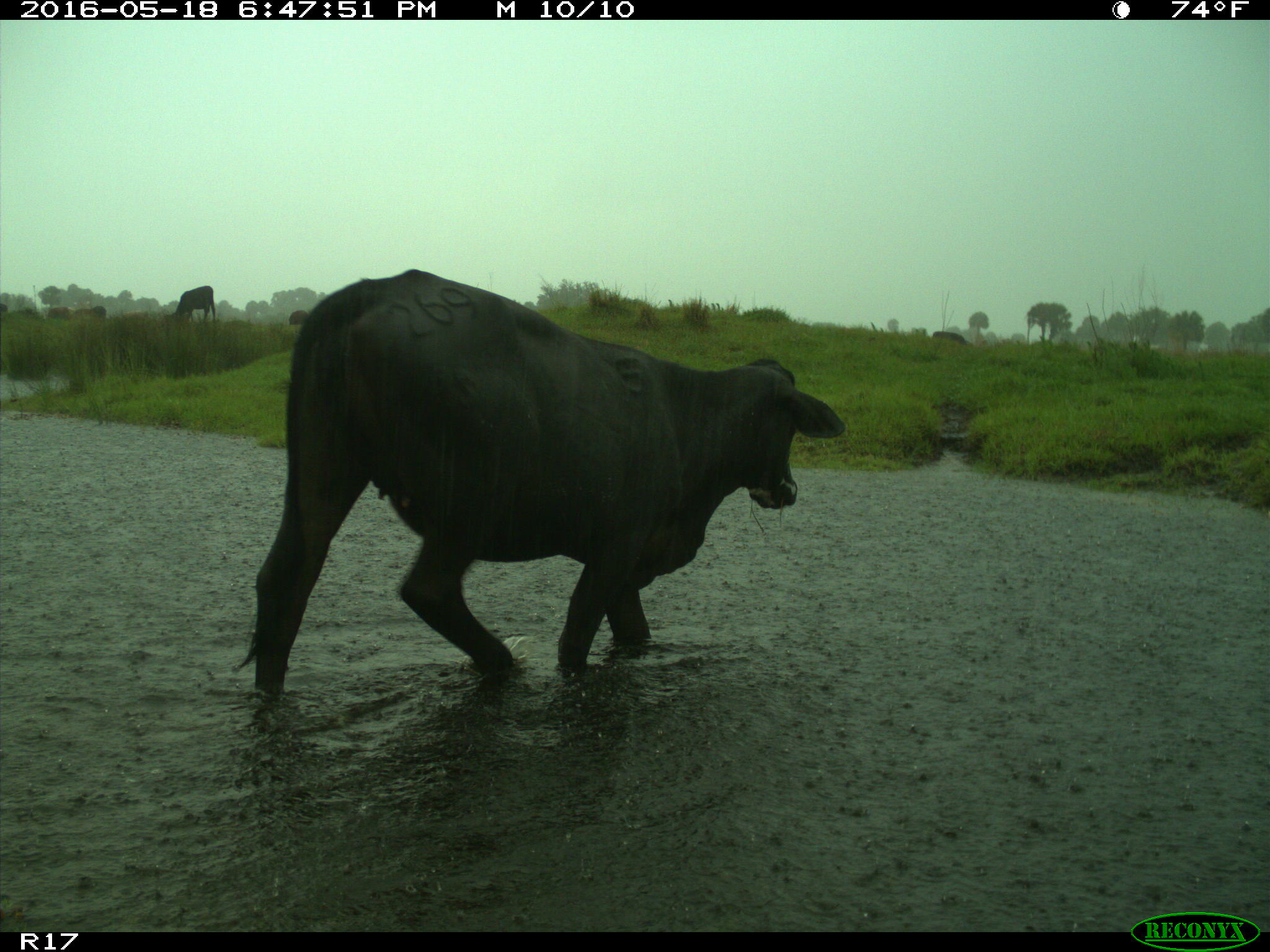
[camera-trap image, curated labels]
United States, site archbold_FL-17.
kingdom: Animalia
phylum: Chordata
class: Mammalia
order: Artiodactyla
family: Bovidae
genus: Bos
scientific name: Bos taurus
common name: domestic cow